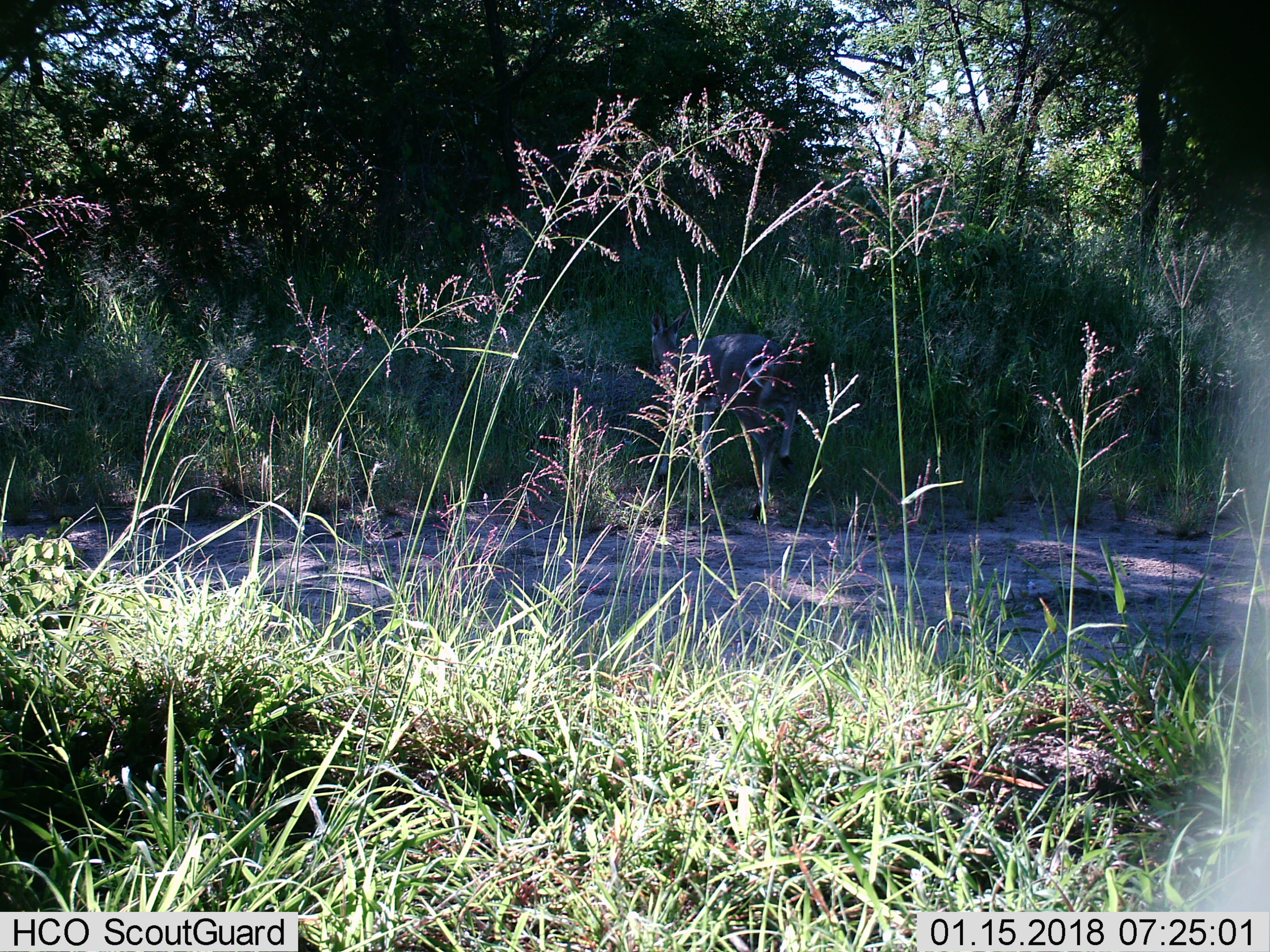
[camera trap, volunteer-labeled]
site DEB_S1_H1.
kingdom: Animalia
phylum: Chordata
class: Mammalia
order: Artiodactyla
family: Bovidae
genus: Aepyceros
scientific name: Aepyceros melampus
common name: impala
Impala (Aepyceros melampus), count 1. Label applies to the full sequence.